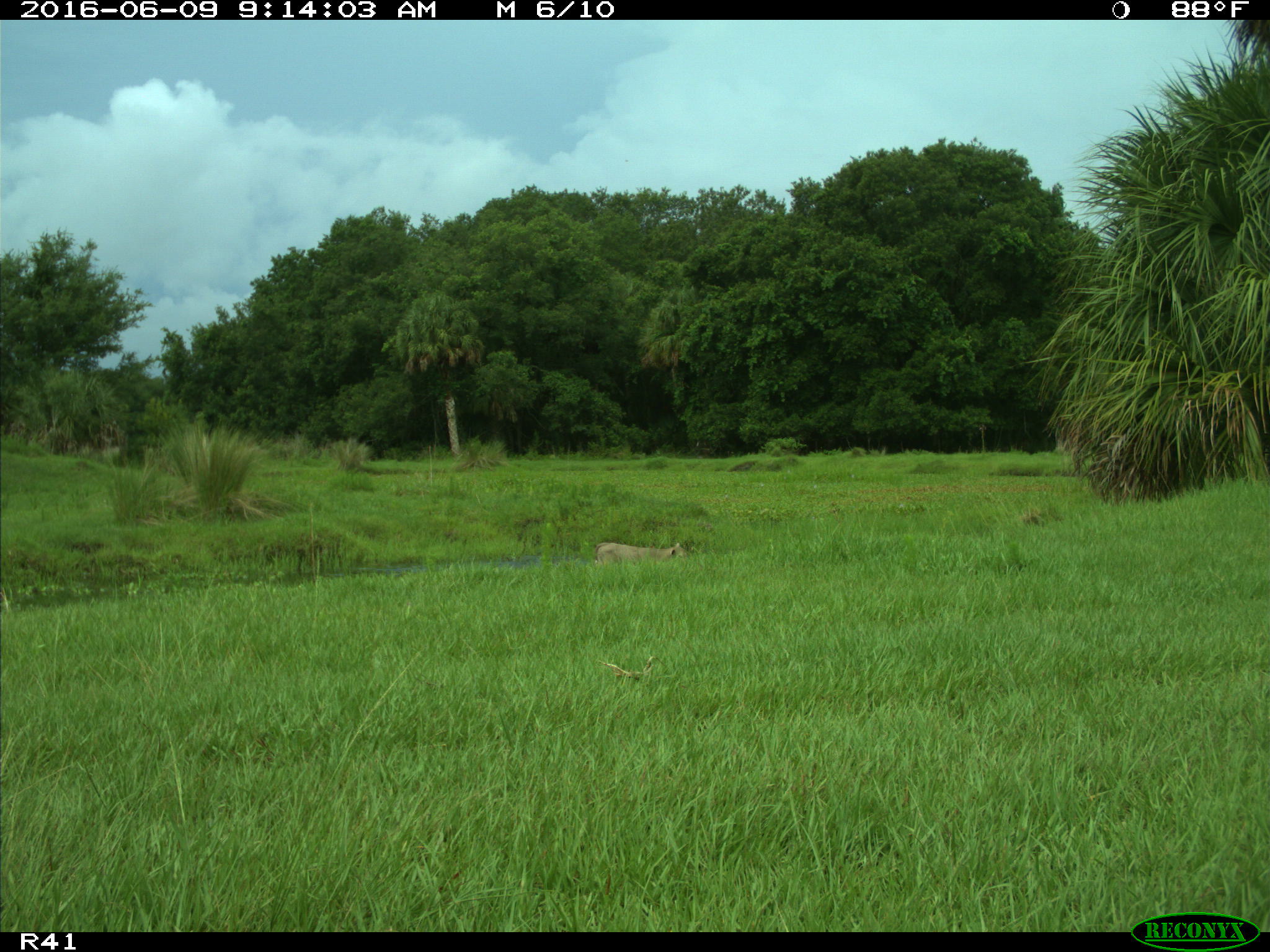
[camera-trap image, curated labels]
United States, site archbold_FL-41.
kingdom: Animalia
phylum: Chordata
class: Mammalia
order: Artiodactyla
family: Bovidae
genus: Bos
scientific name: Bos taurus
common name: domestic cow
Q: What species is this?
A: Bos taurus (domestic cow).